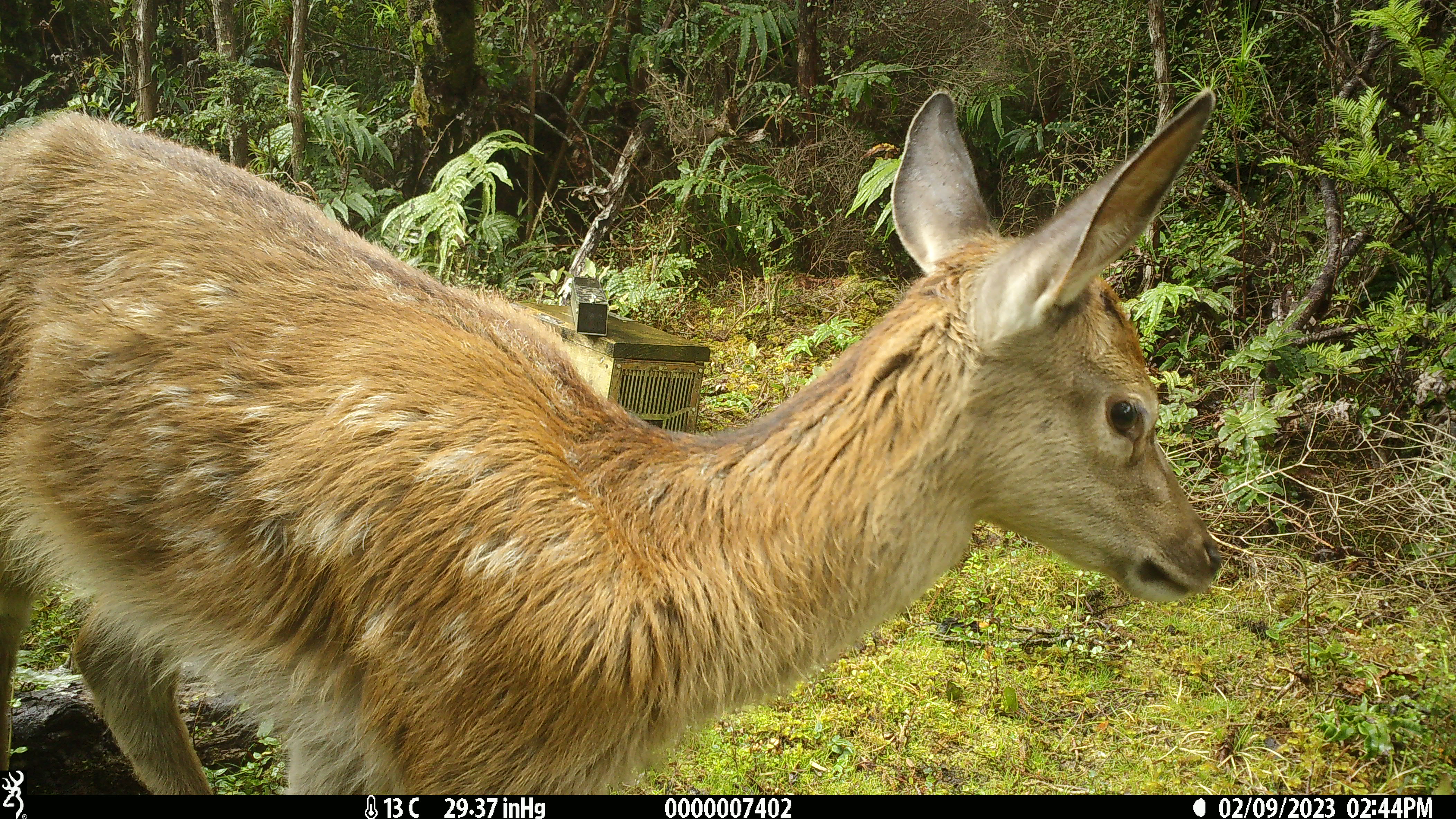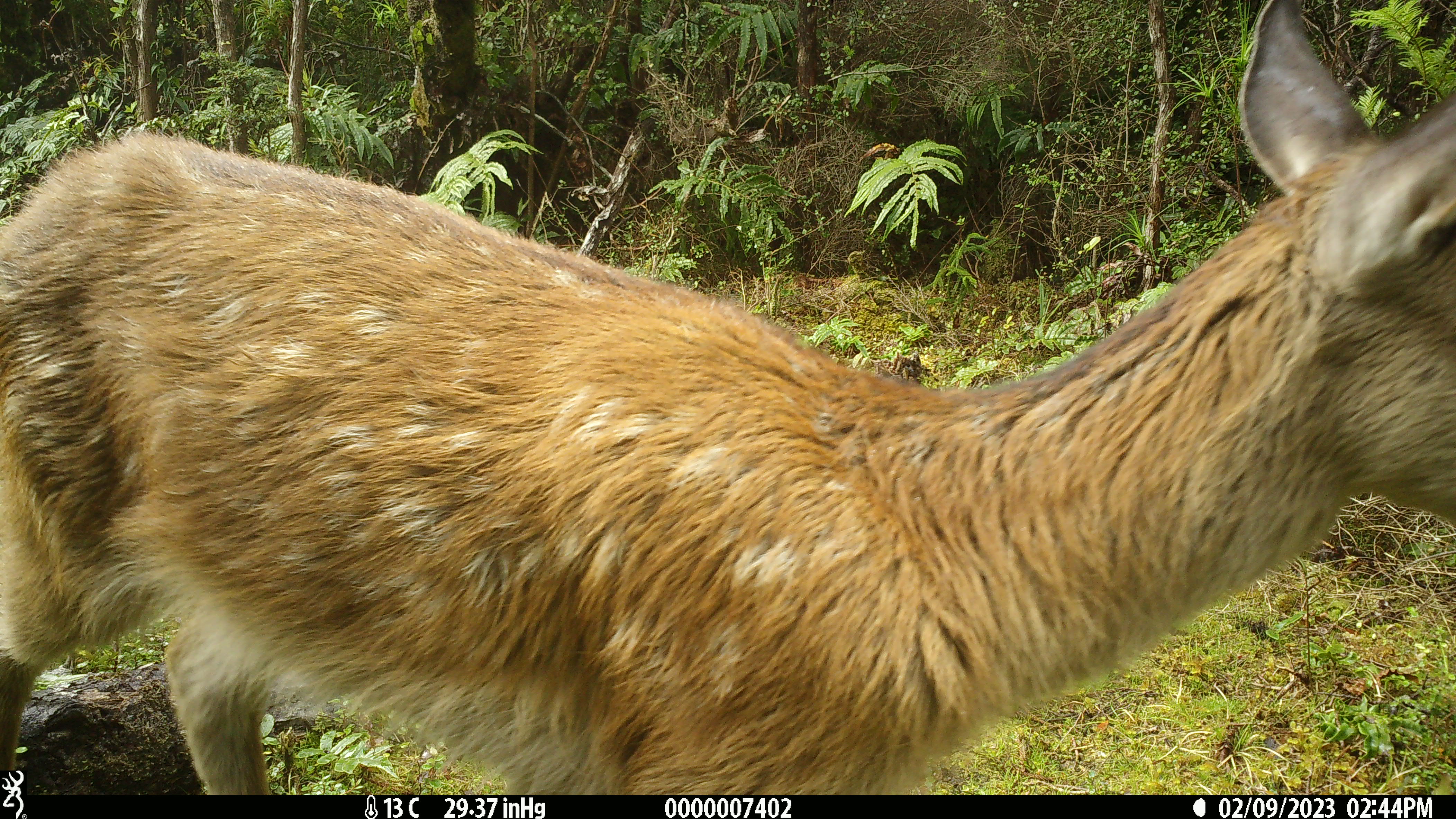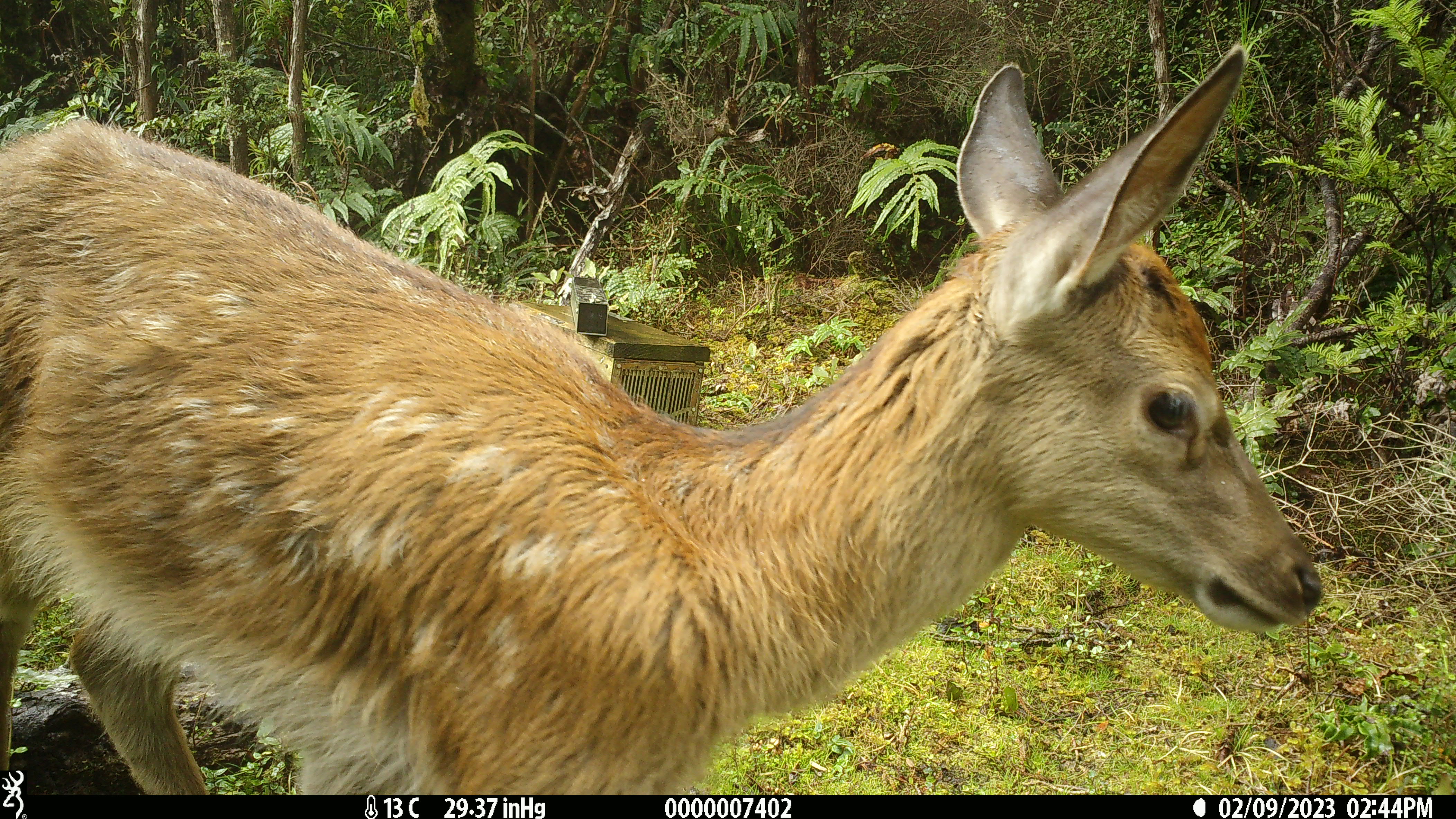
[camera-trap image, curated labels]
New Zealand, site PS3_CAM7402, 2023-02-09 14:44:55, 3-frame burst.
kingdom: Animalia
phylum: Chordata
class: Mammalia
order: Artiodactyla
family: Cervidae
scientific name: Cervidae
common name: deer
Deer (Cervidae).